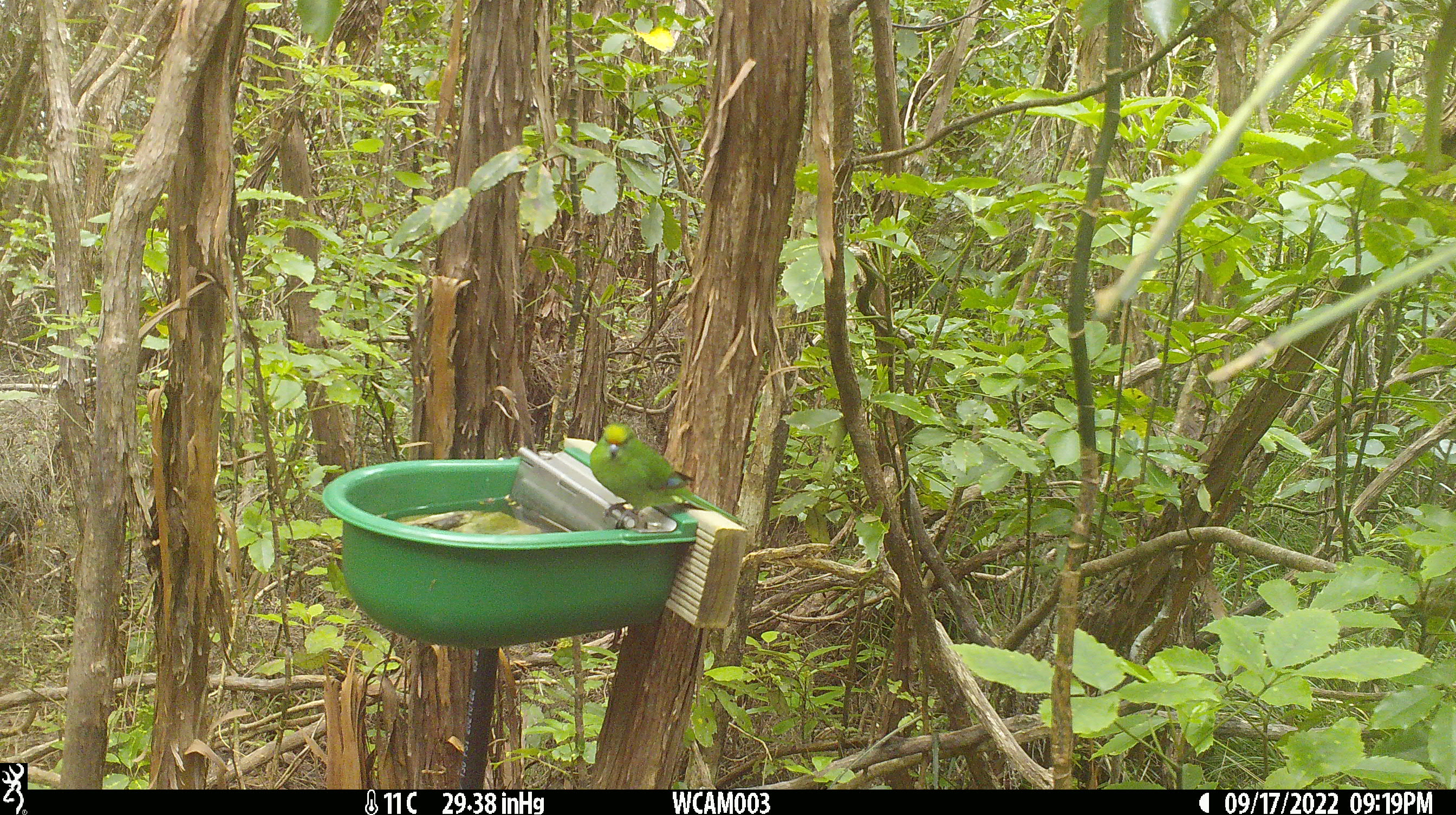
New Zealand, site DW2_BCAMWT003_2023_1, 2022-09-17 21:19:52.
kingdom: Animalia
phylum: Chordata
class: Aves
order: Psittaciformes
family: Psittaculidae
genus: Cyanoramphus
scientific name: Cyanoramphus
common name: parakeet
Parakeet (Cyanoramphus).